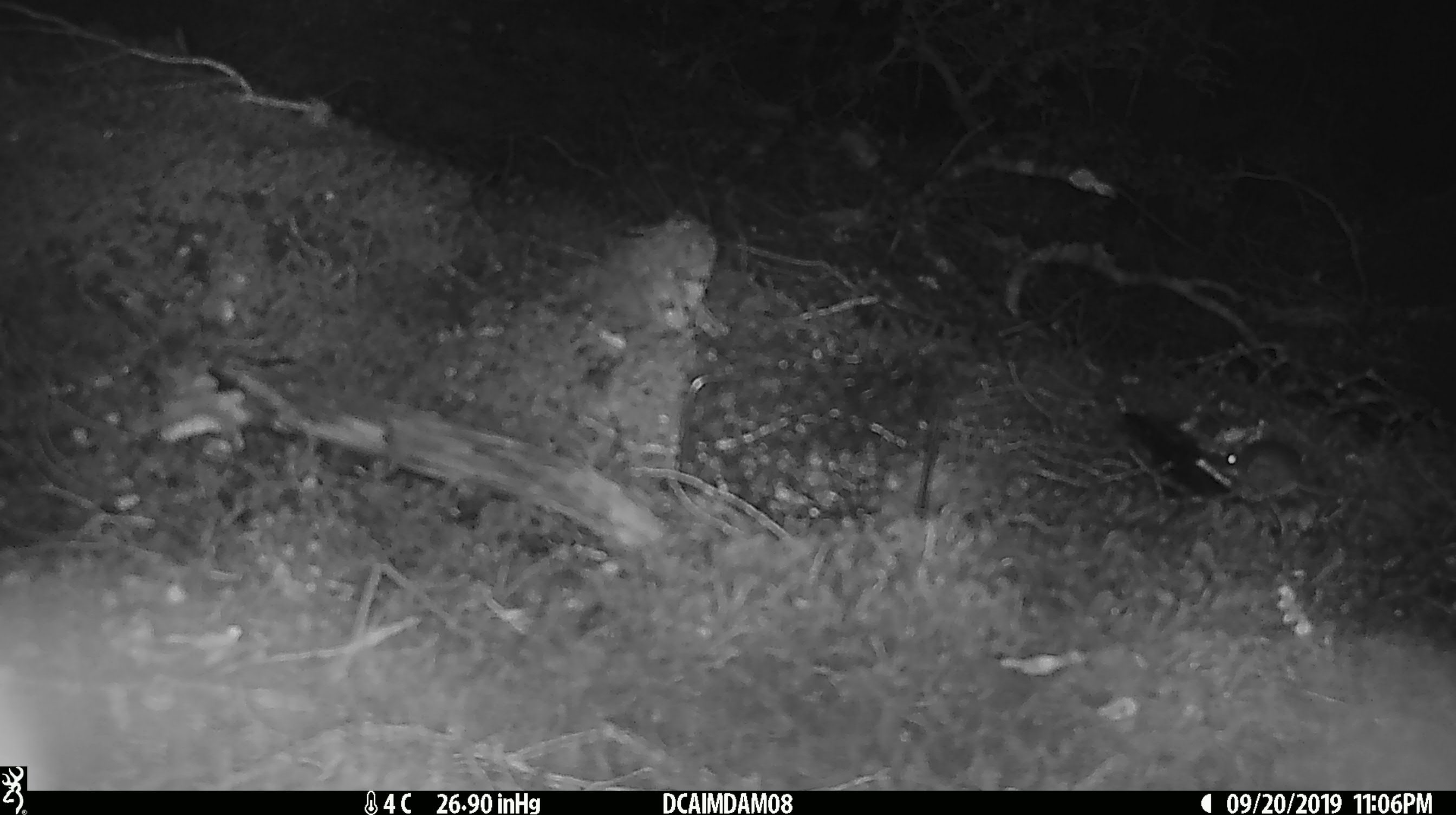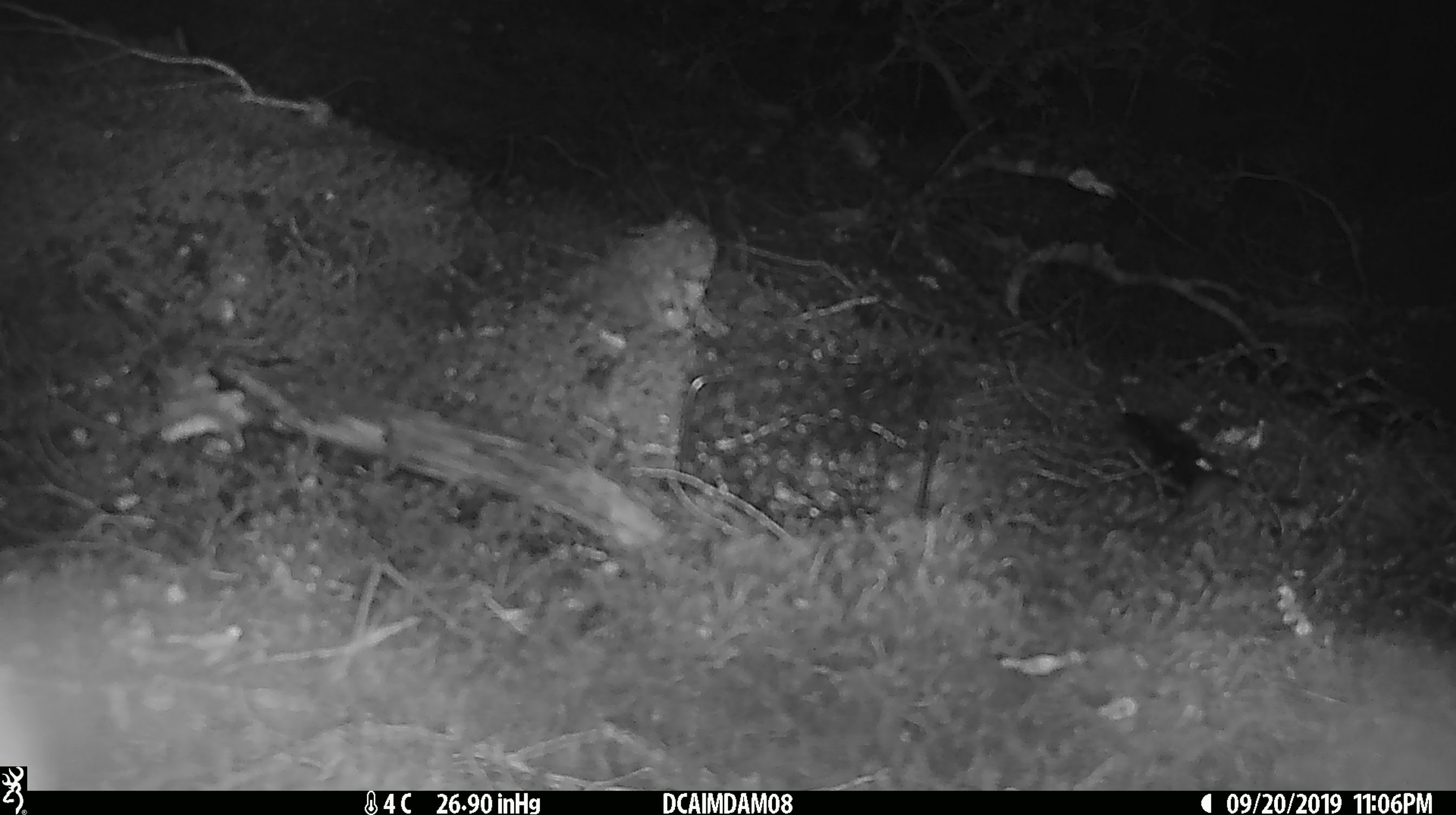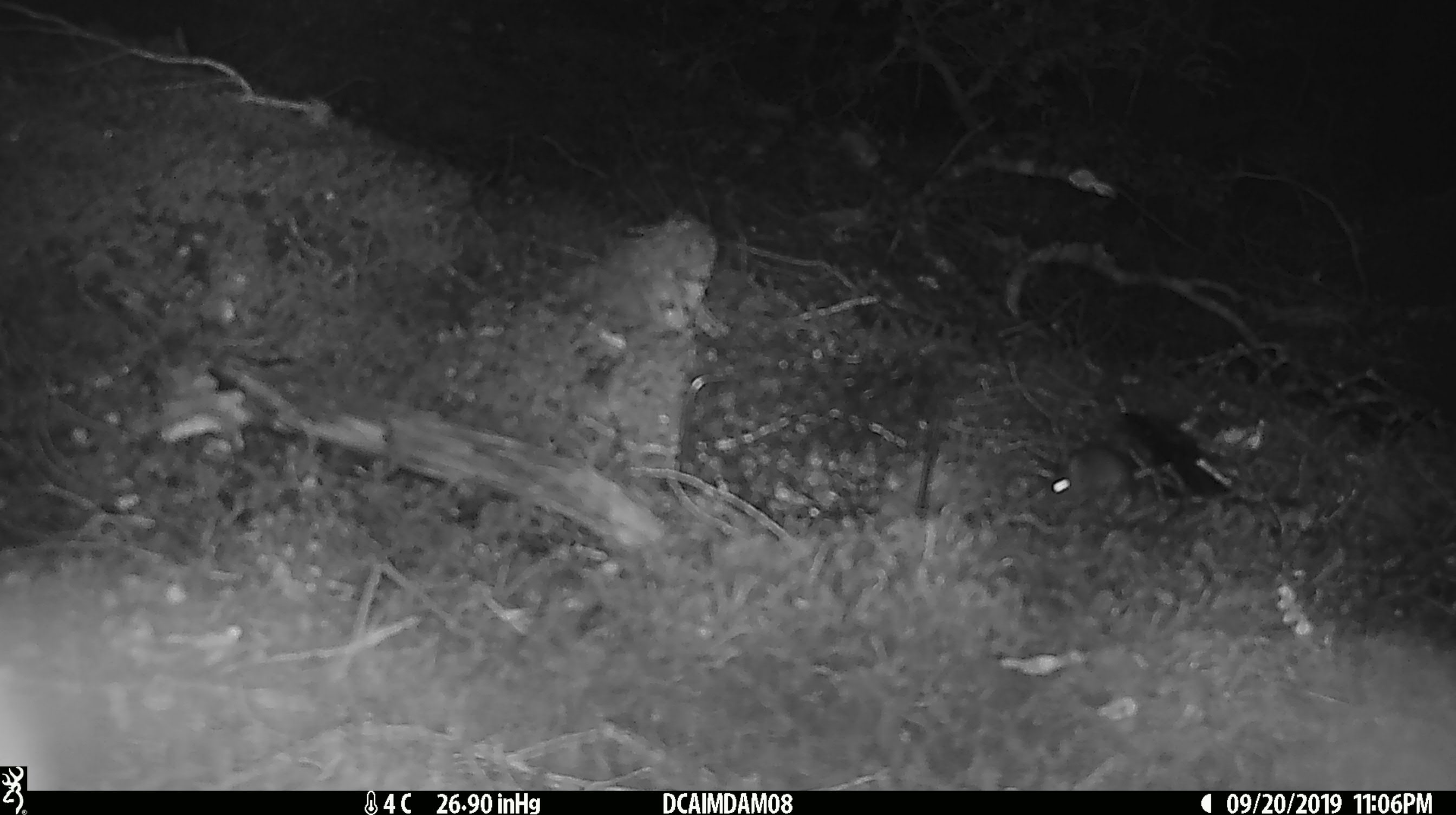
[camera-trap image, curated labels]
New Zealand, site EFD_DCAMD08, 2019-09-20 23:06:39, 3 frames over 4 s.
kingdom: Animalia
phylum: Chordata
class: Mammalia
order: Rodentia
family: Muridae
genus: Mus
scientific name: Mus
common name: mouse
Mouse (Mus).